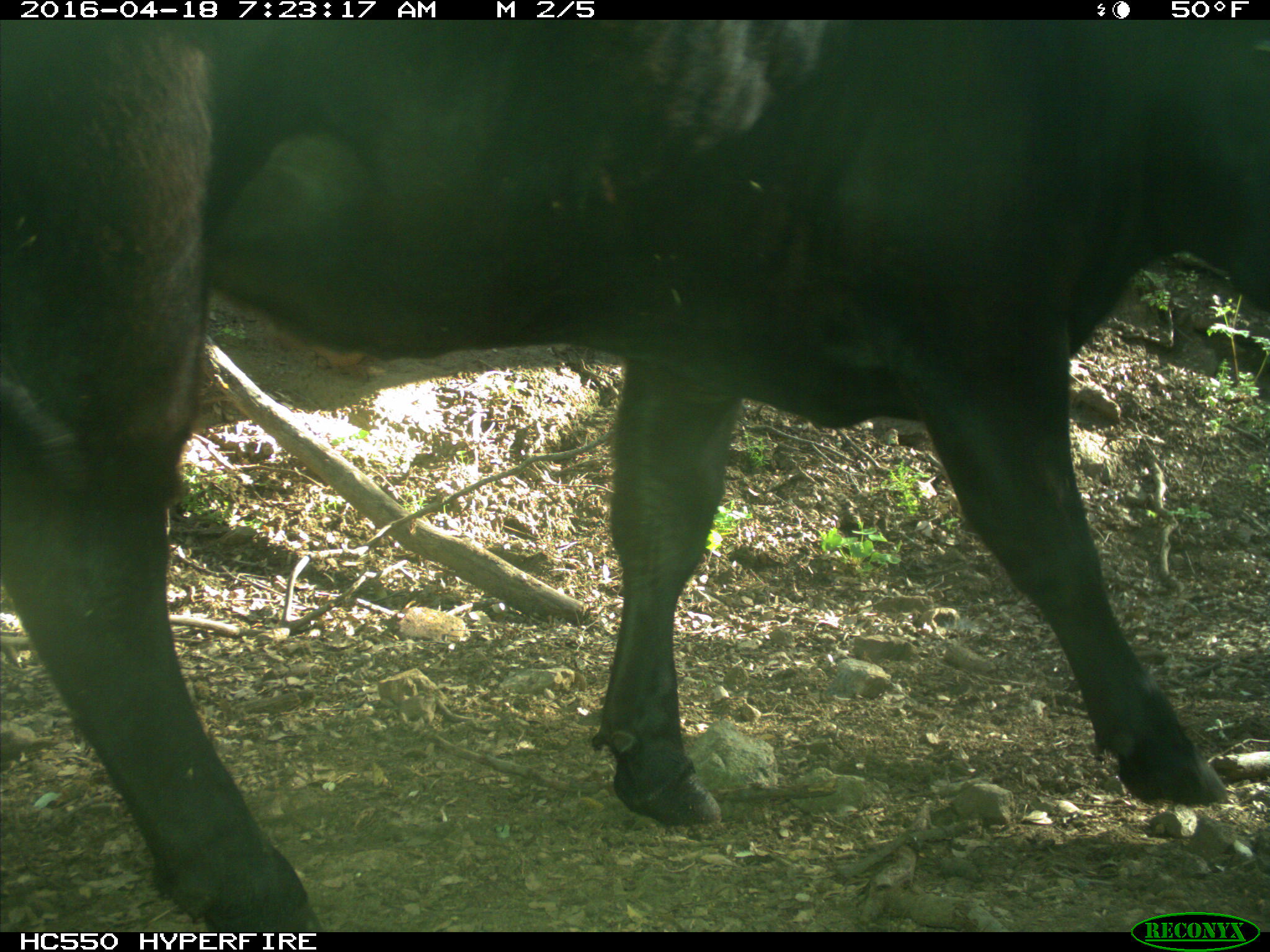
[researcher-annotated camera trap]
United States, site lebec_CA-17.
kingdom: Animalia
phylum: Chordata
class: Mammalia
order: Artiodactyla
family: Bovidae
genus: Bos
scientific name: Bos taurus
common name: domestic cow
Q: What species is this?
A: Bos taurus (domestic cow).